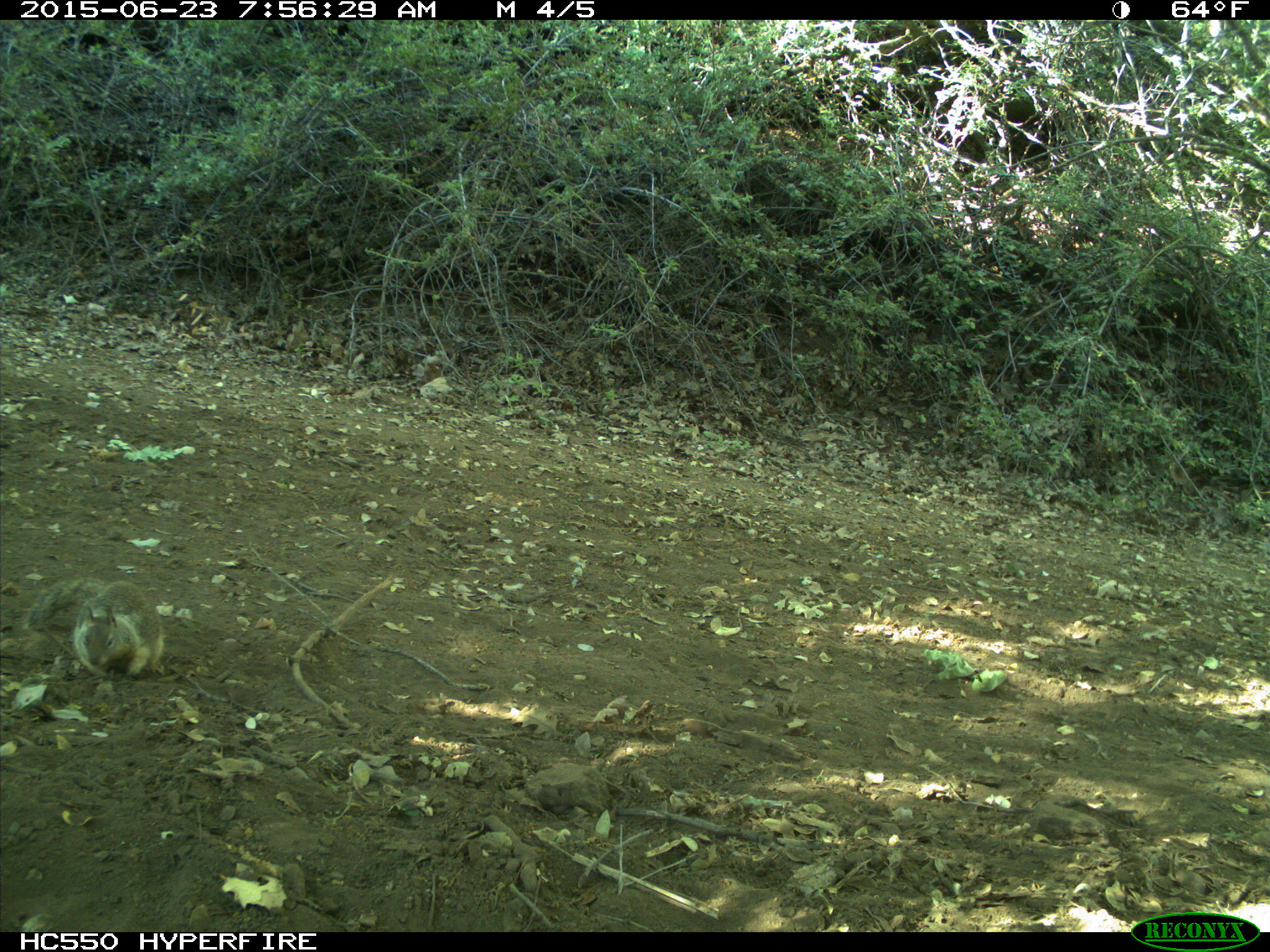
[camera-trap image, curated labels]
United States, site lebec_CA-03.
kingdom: Animalia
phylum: Chordata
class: Mammalia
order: Rodentia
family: Sciuridae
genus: Otospermophilus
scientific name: Otospermophilus beecheyi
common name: california ground squirrel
Otospermophilus beecheyi (california ground squirrel).